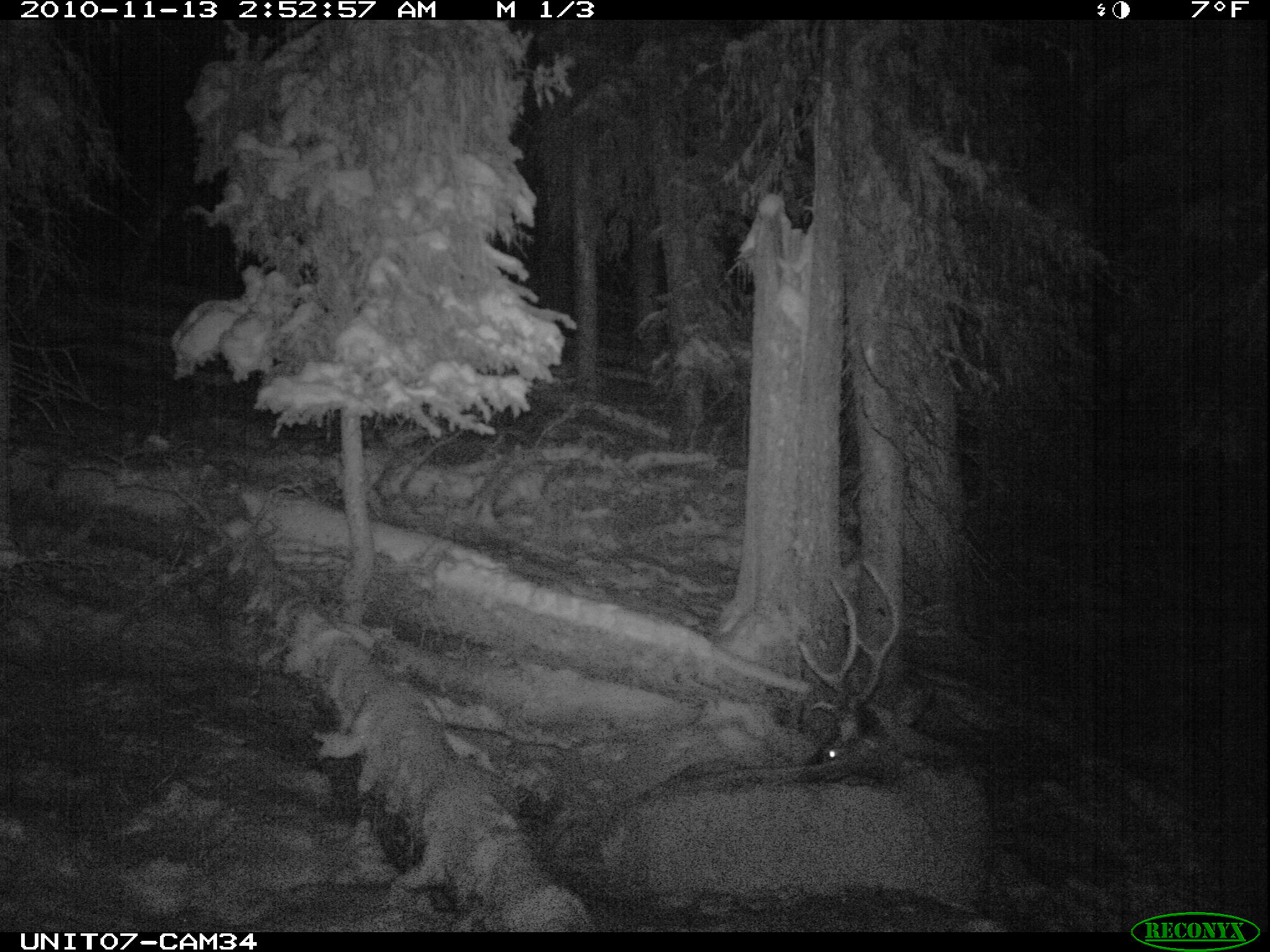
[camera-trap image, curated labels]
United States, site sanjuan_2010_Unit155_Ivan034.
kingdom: Animalia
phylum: Chordata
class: Mammalia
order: Artiodactyla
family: Cervidae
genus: Cervus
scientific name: Cervus elaphus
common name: red deer